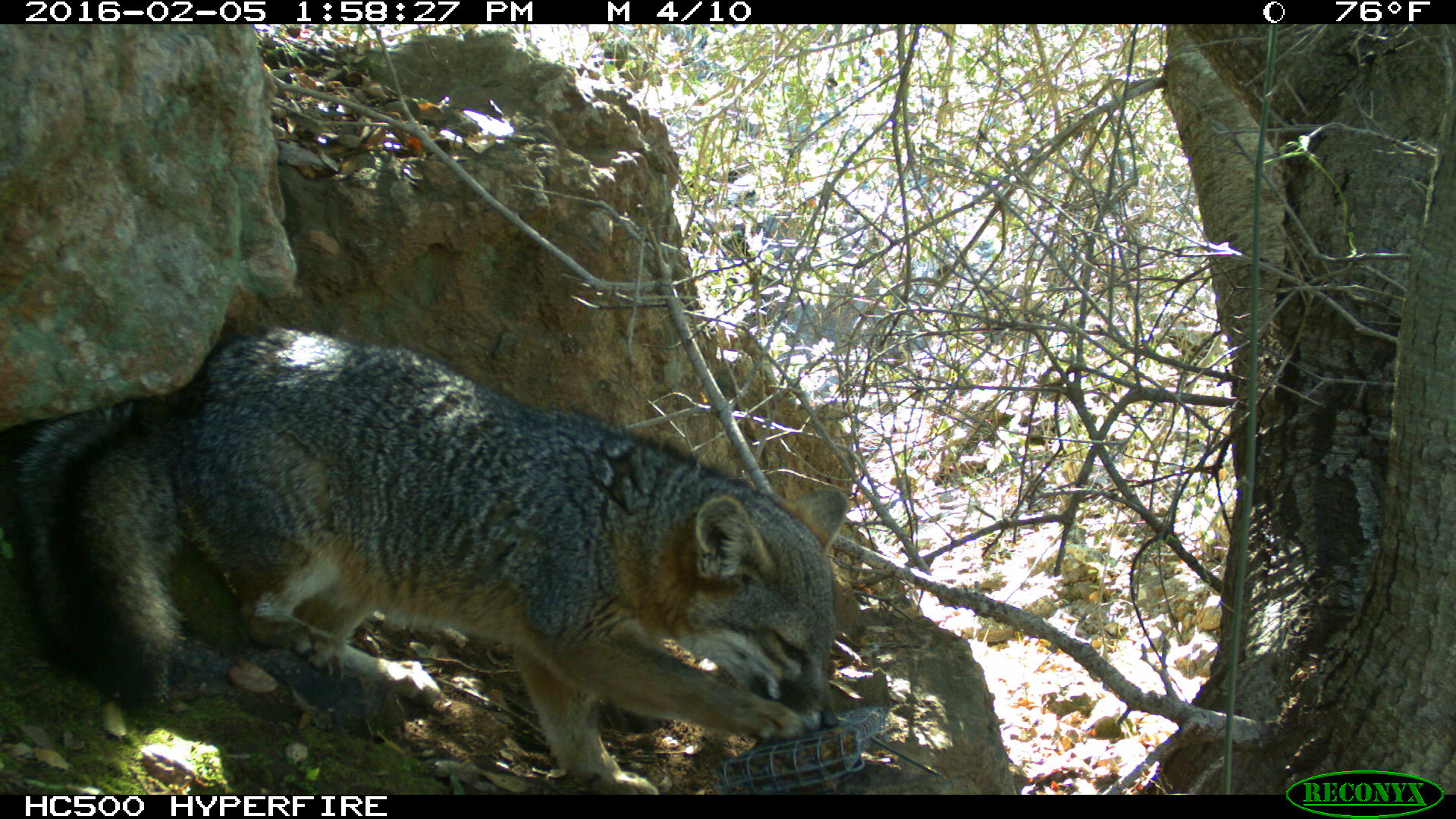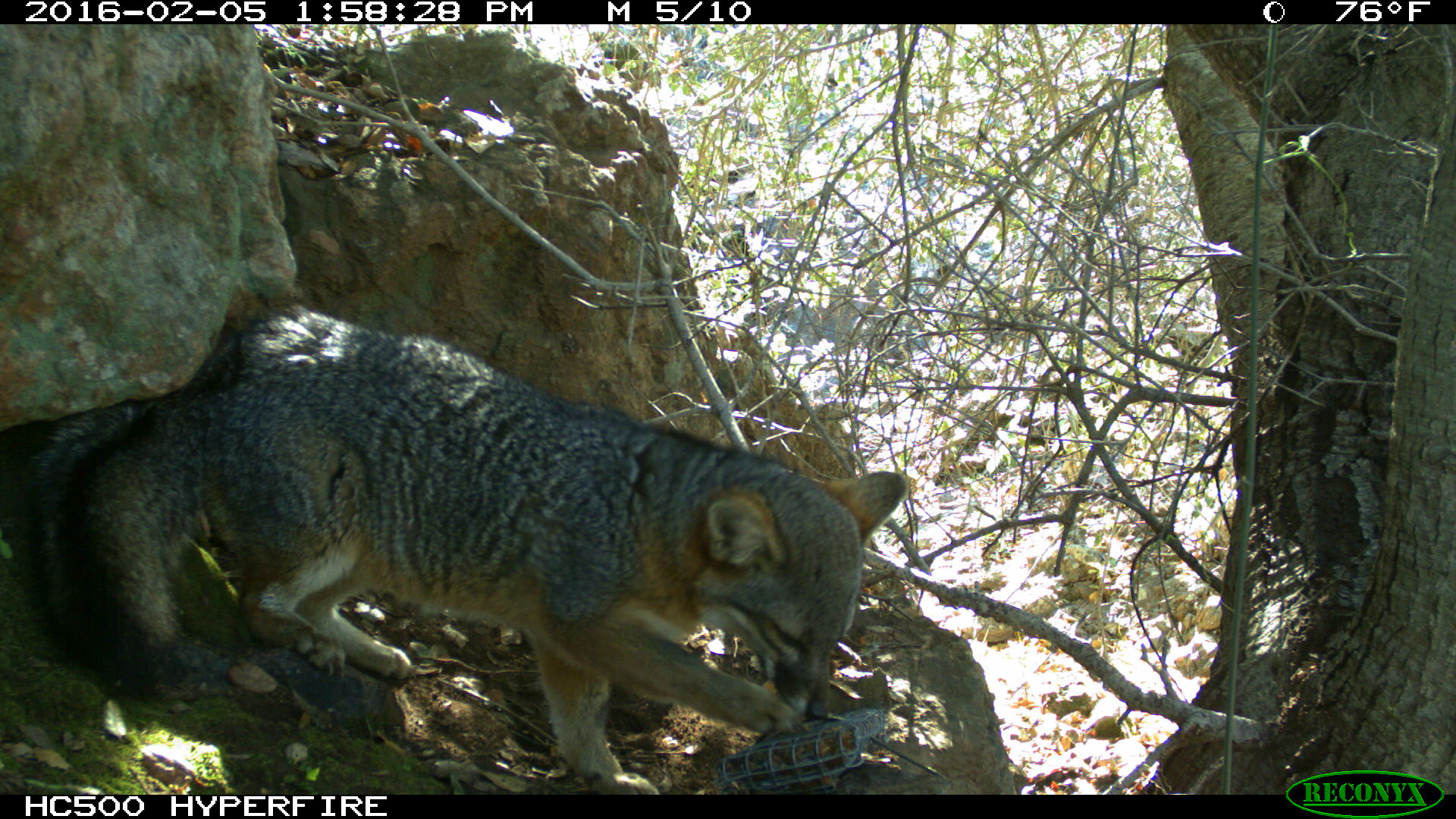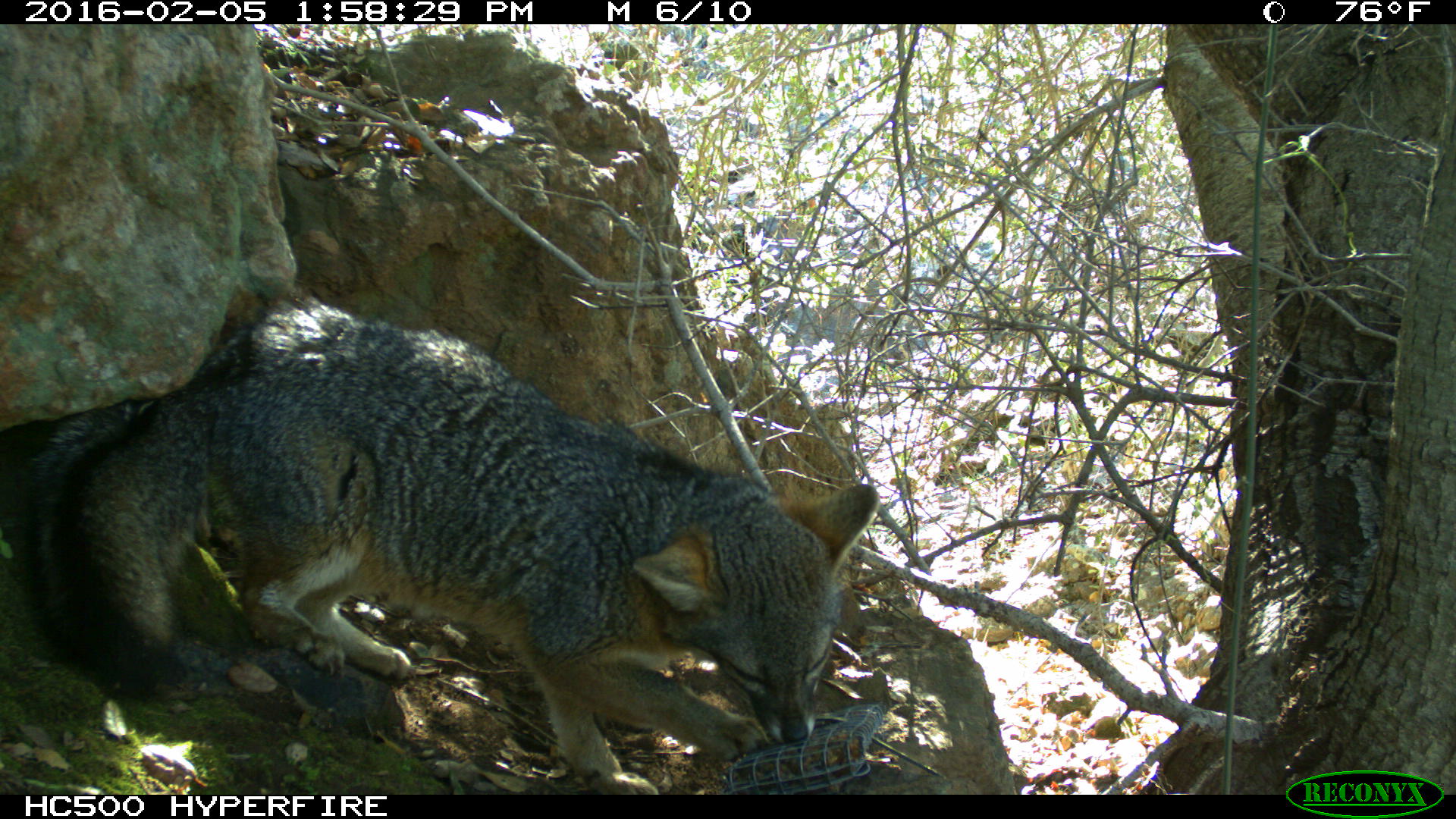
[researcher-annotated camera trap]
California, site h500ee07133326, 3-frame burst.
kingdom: Animalia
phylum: Chordata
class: Mammalia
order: Carnivora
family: Canidae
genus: Urocyon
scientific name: Urocyon littoralis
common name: island fox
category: fox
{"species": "fox (island fox) (Urocyon littoralis)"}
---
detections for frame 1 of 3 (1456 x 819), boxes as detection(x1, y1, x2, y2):
fox: detection(0, 319, 848, 795)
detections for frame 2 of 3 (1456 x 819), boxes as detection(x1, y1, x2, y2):
fox: detection(24, 301, 908, 795)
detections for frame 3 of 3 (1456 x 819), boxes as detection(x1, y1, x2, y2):
fox: detection(10, 300, 879, 795)